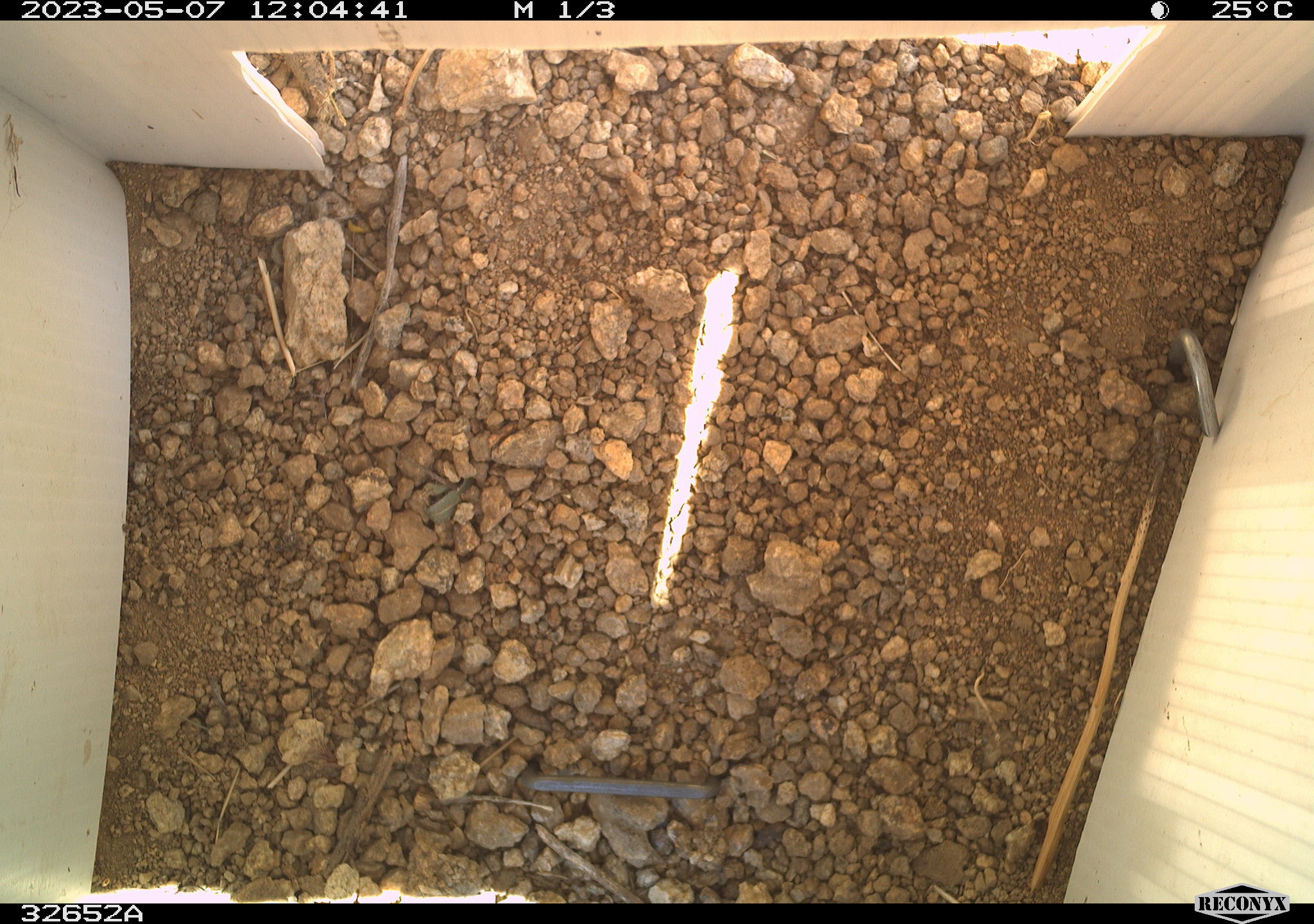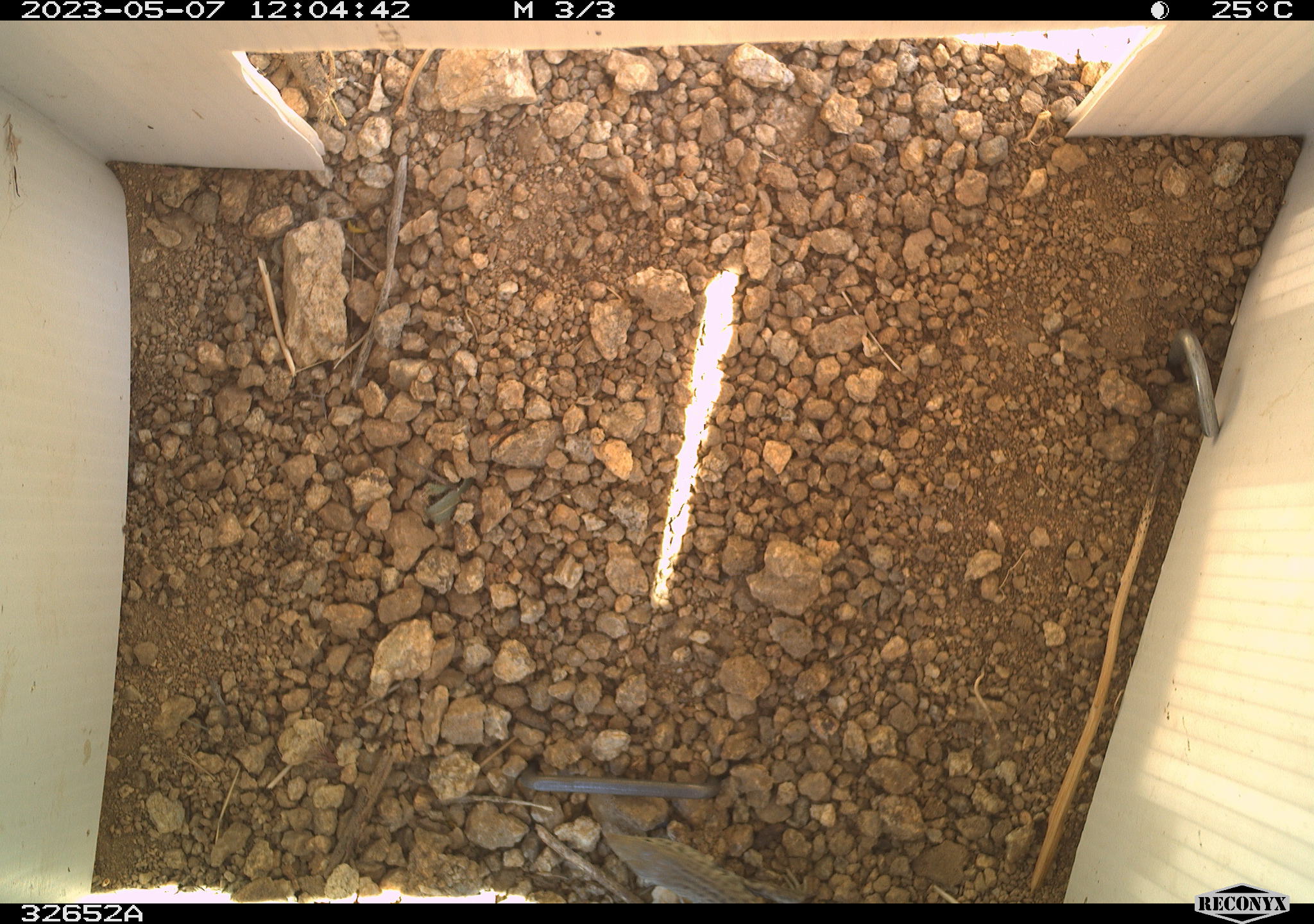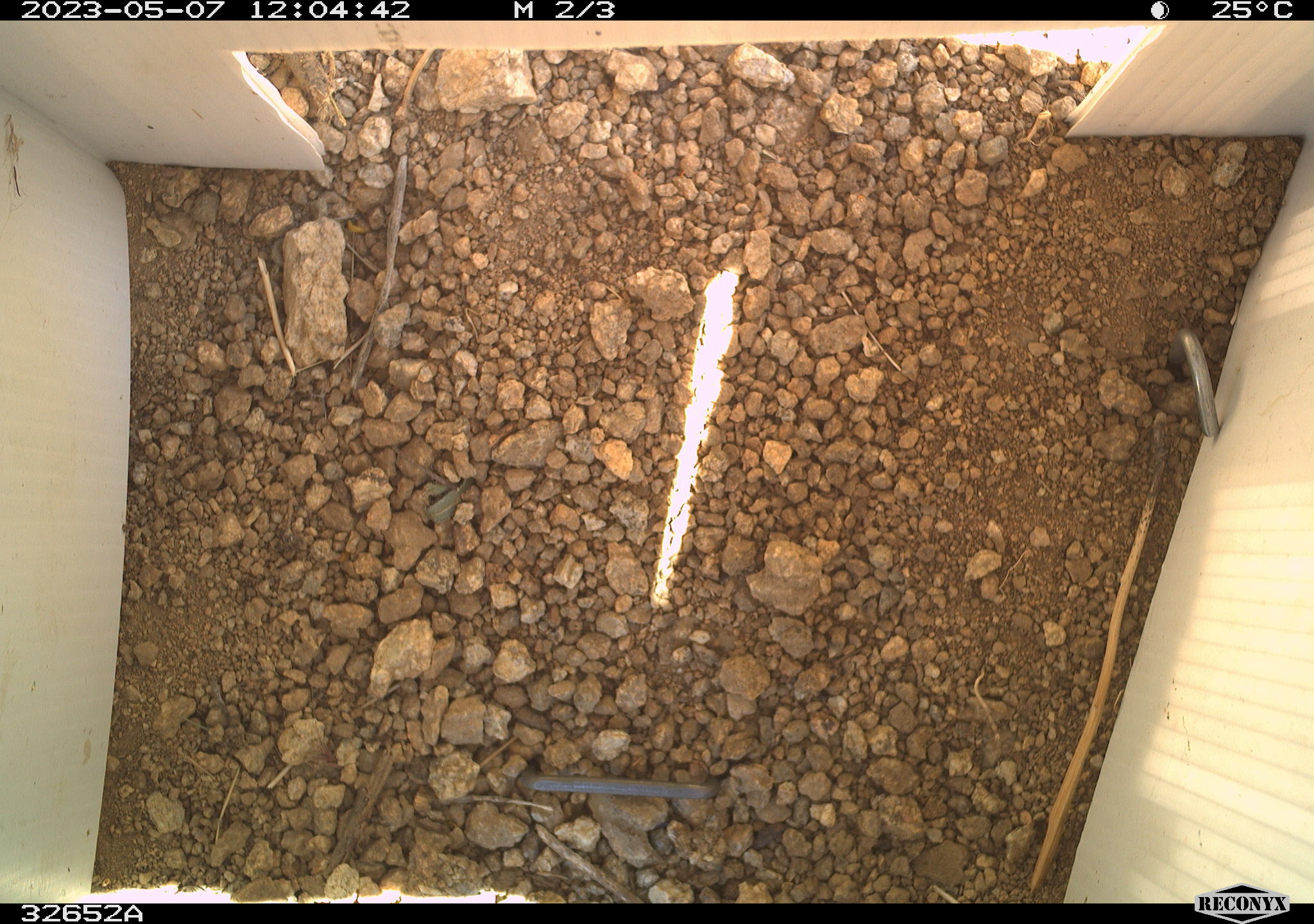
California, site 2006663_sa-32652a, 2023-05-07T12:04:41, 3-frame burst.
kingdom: Animalia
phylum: Chordata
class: Reptilia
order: Squamata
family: Teiidae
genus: Aspidoscelis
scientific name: Aspidoscelis tigris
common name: western whiptail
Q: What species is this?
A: Western whiptail (Aspidoscelis tigris).